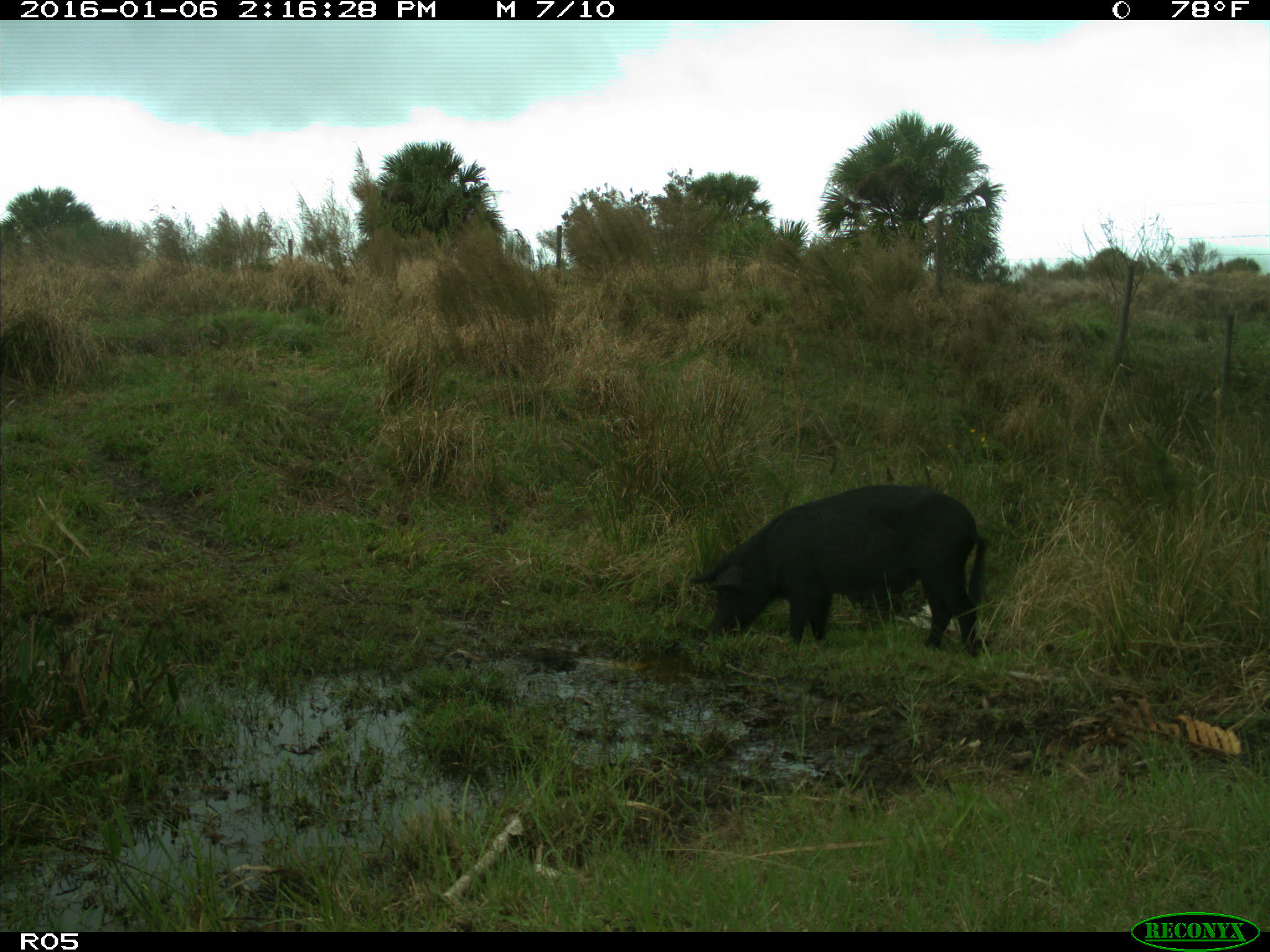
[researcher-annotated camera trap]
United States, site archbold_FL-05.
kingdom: Animalia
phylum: Chordata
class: Mammalia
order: Artiodactyla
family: Suidae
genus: Sus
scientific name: Sus scrofa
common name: wild boar